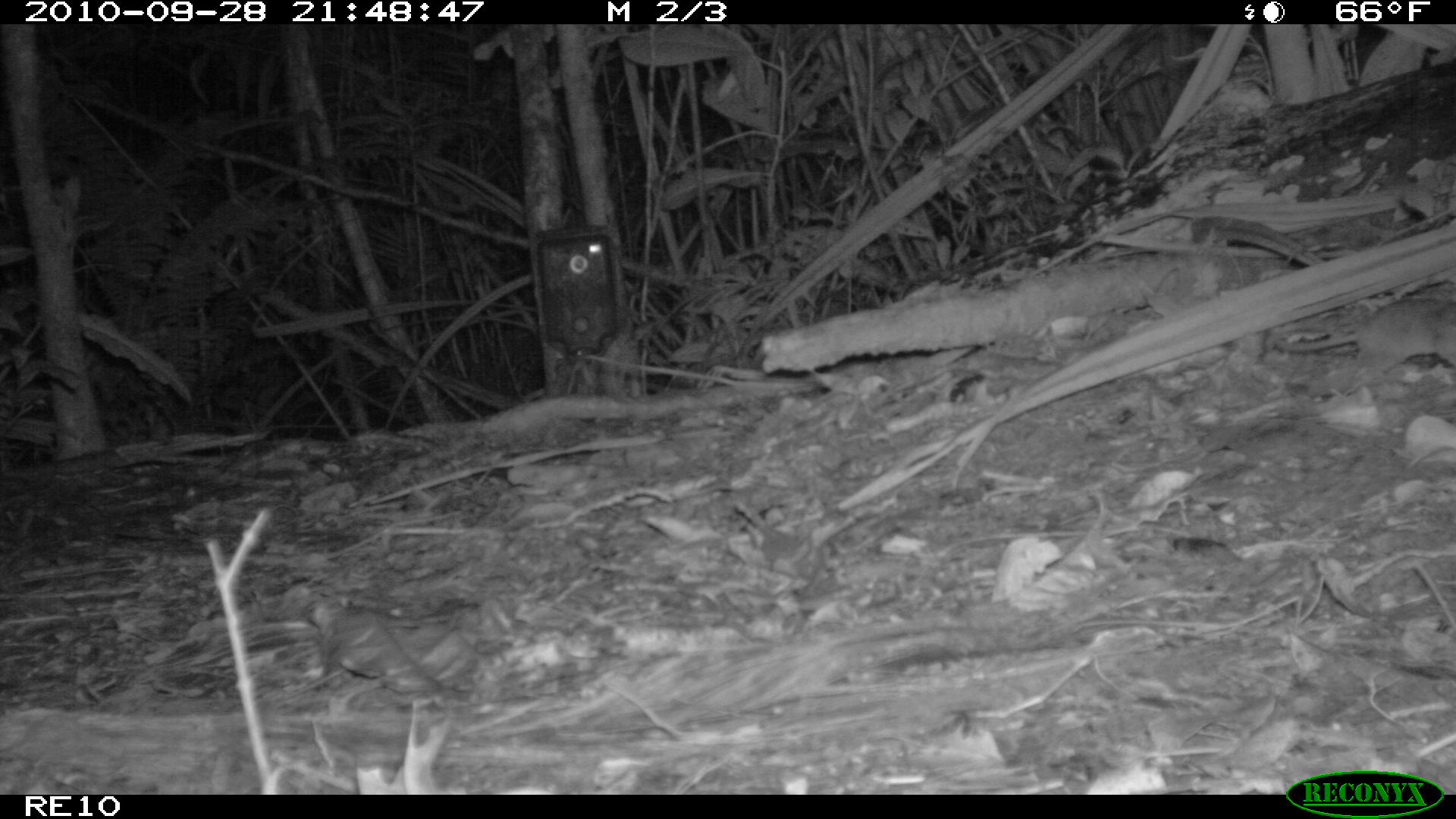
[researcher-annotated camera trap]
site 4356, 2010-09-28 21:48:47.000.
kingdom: Animalia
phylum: Chordata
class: Mammalia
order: Rodentia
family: Muridae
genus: Rattus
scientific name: Rattus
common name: rodent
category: unknown rat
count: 1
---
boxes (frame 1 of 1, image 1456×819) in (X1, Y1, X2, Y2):
unknown rat: (1272, 297, 1456, 392)